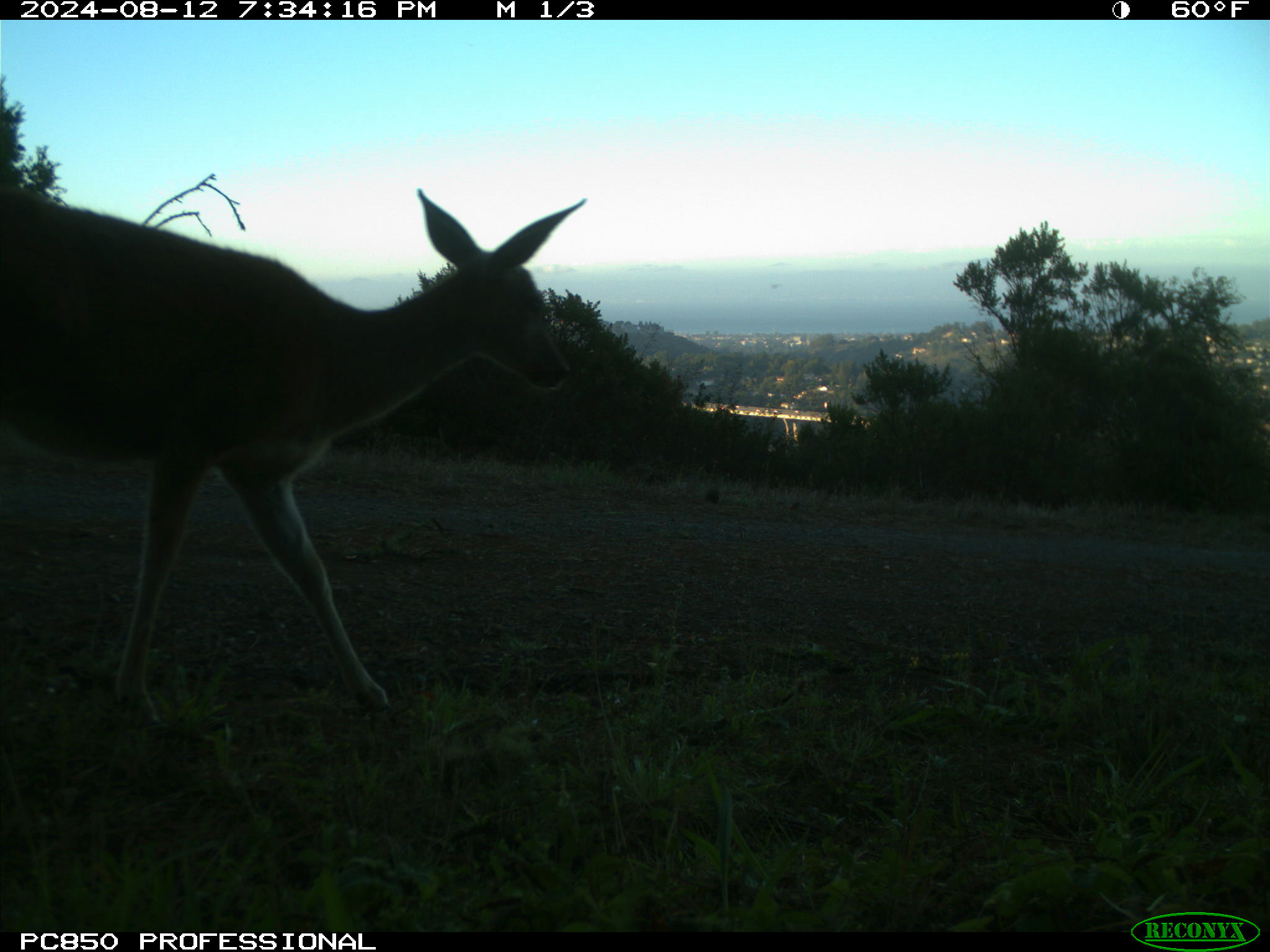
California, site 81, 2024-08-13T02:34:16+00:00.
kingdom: Animalia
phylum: Chordata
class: Mammalia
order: Artiodactyla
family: Cervidae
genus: Odocoileus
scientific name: Odocoileus hemionus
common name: mule deer